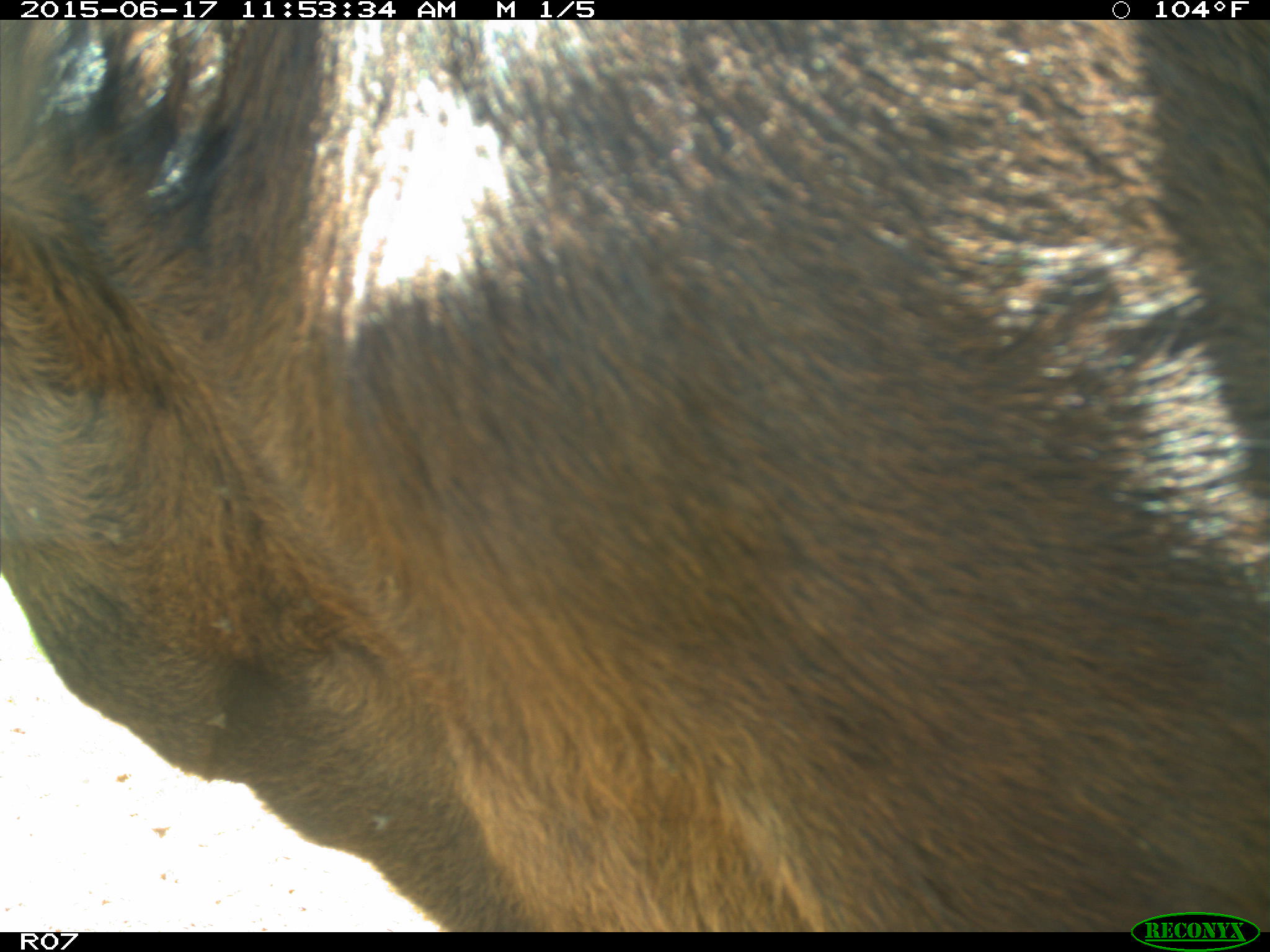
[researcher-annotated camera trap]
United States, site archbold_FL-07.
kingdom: Animalia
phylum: Chordata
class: Mammalia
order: Artiodactyla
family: Bovidae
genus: Bos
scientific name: Bos taurus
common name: domestic cow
Bos taurus (domestic cow).